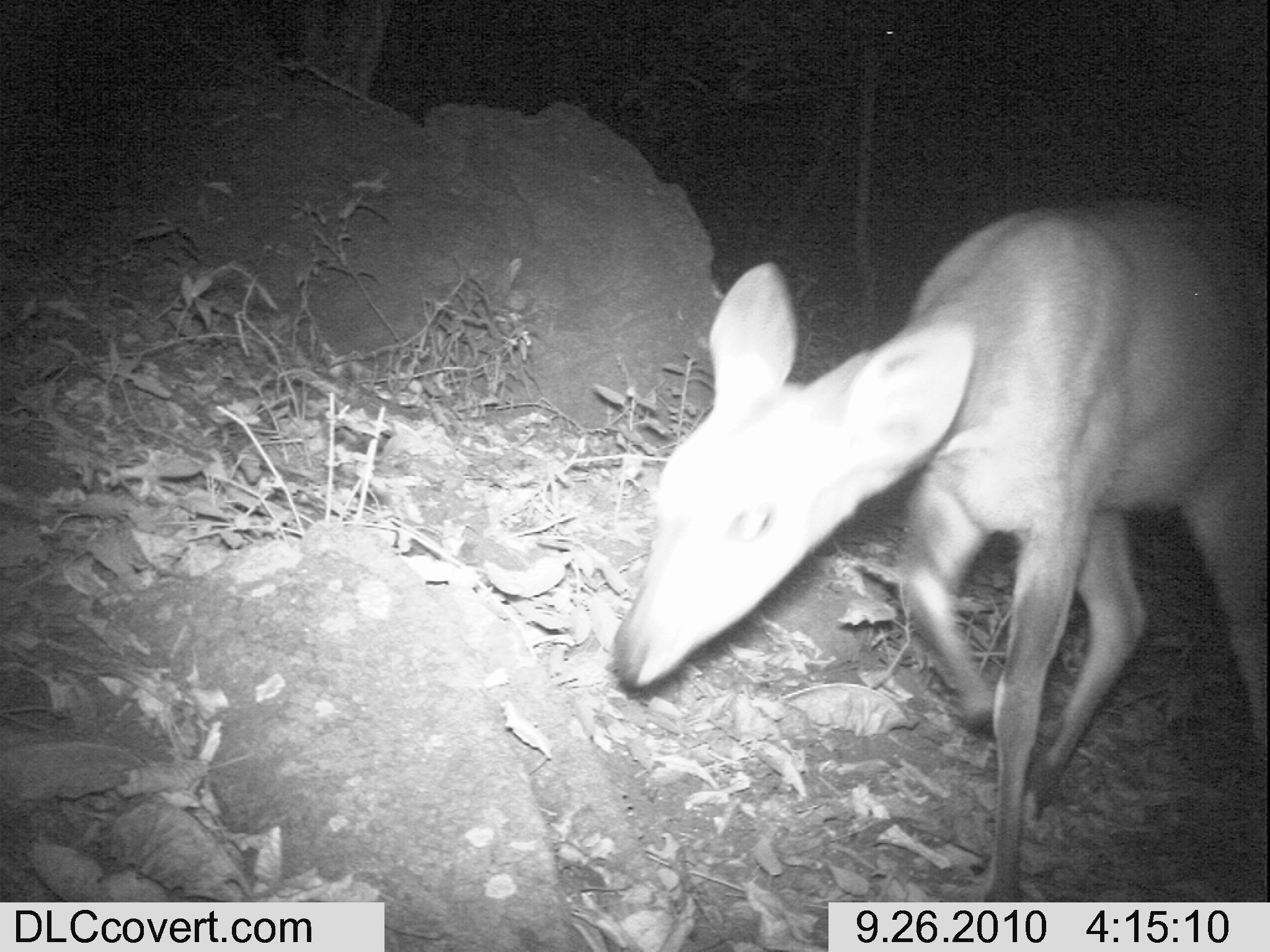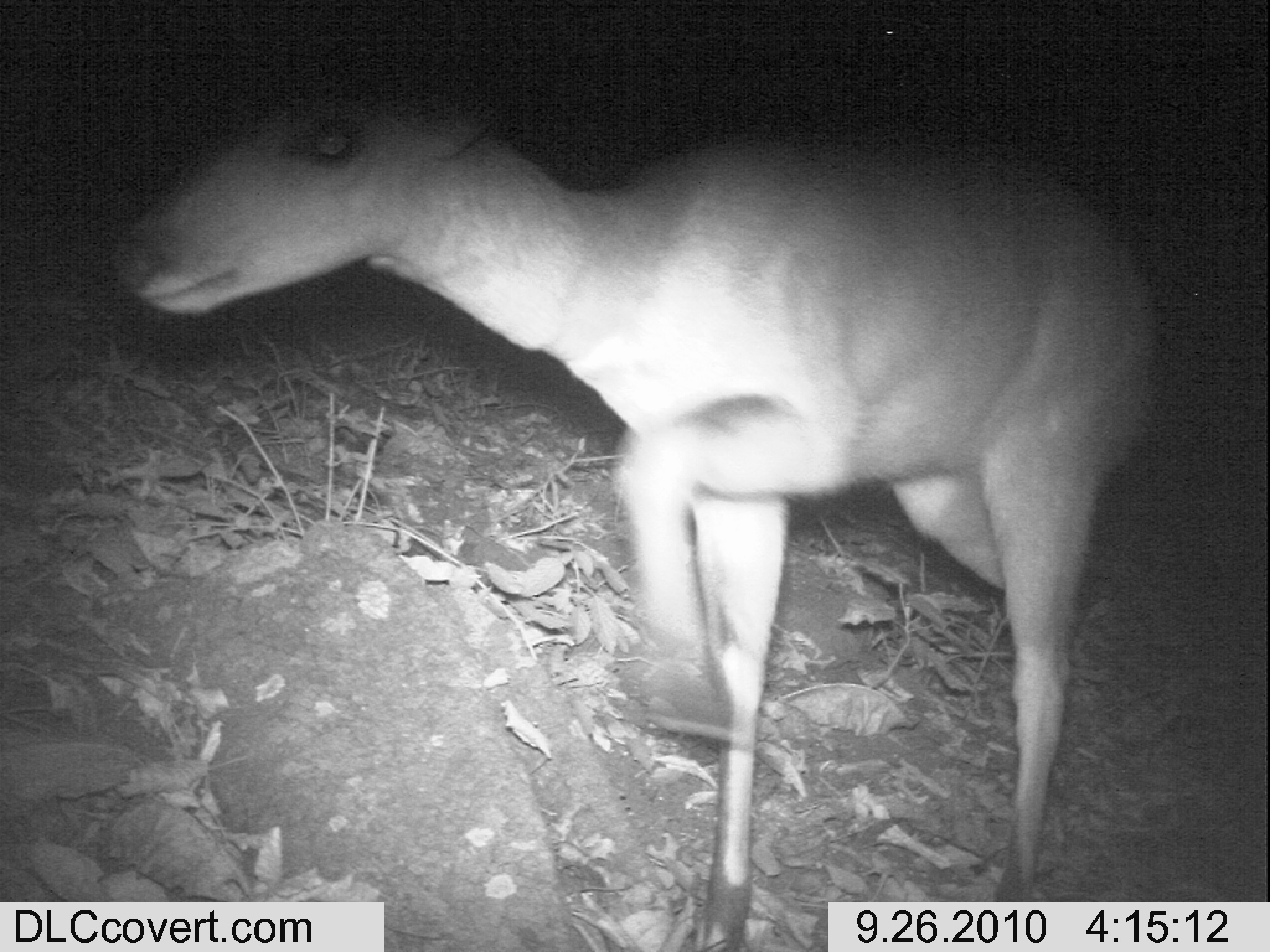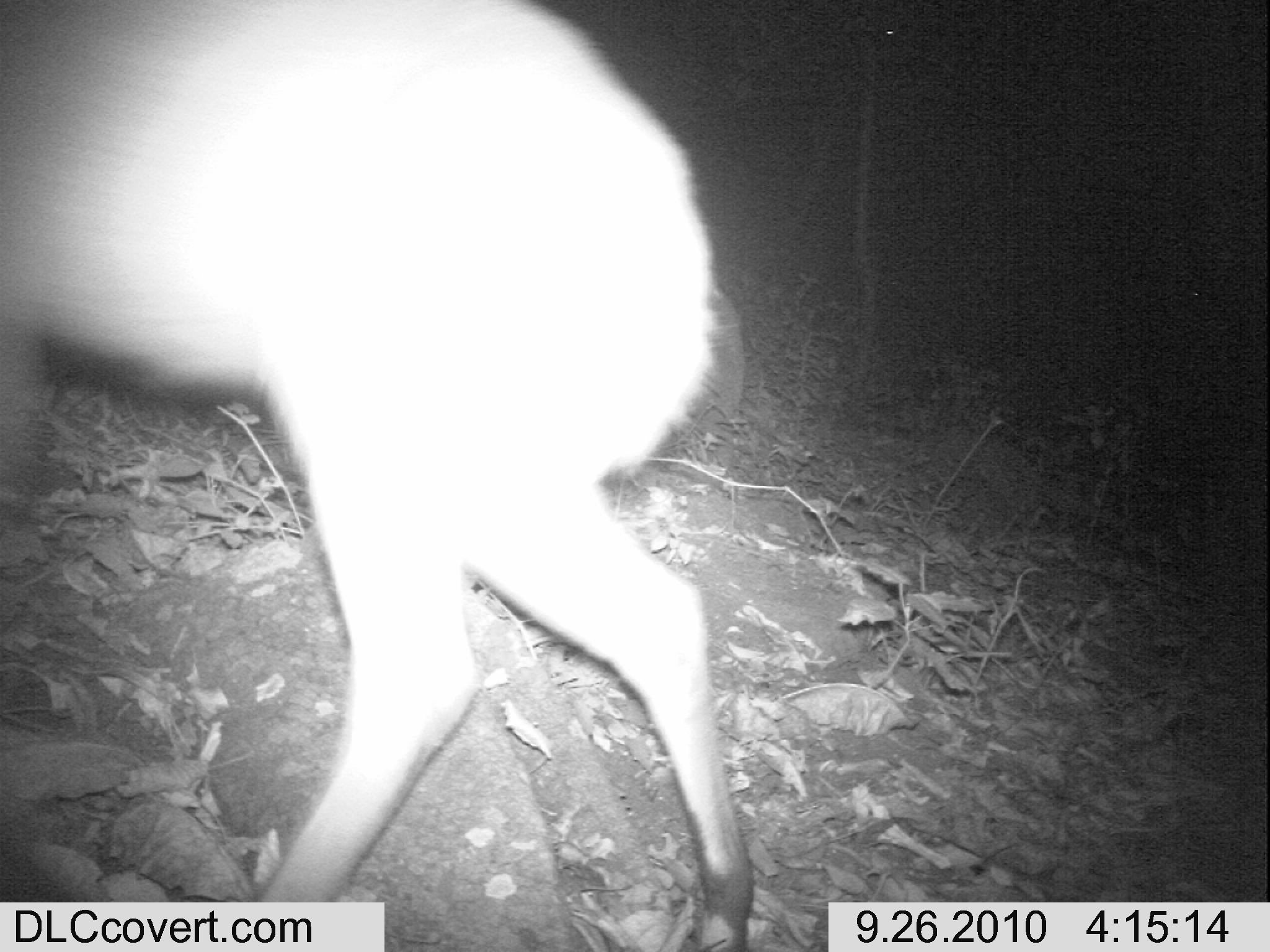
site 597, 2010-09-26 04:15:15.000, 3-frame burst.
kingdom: Animalia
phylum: Chordata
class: Mammalia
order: Artiodactyla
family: Bovidae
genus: Tragelaphus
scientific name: Tragelaphus scriptus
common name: bushbuck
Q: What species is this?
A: Tragelaphus scriptus (bushbuck).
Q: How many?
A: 1.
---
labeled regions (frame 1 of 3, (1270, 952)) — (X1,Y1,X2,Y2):
tragelaphus scriptus: (613,198,1268,901)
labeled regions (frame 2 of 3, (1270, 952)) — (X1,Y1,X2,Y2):
tragelaphus scriptus: (113,59,1148,952)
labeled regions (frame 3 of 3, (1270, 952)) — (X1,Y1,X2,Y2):
tragelaphus scriptus: (1,1,755,951)